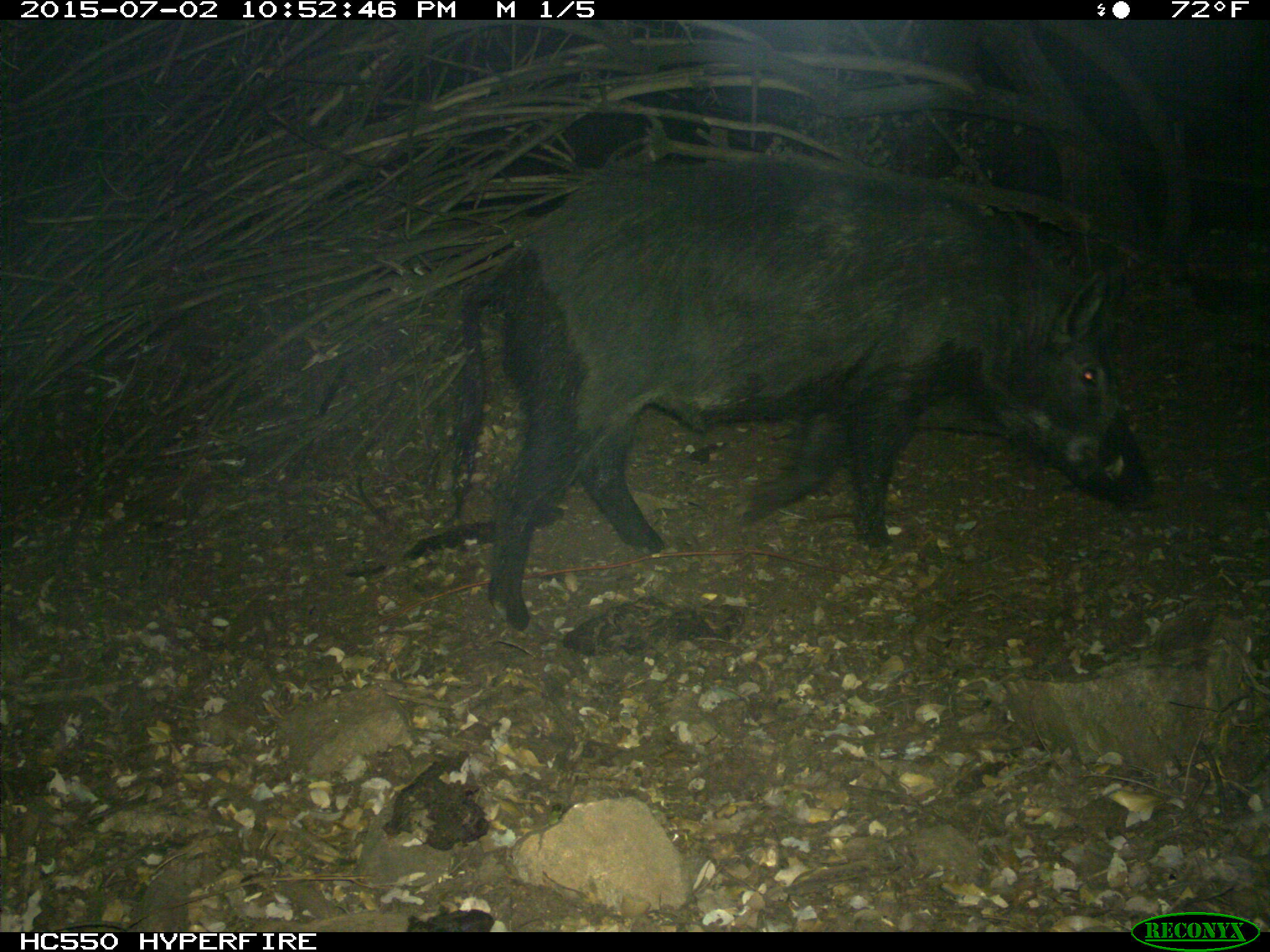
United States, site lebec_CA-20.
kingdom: Animalia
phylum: Chordata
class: Mammalia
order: Artiodactyla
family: Suidae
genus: Sus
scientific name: Sus scrofa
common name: wild boar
Sus scrofa (wild boar).